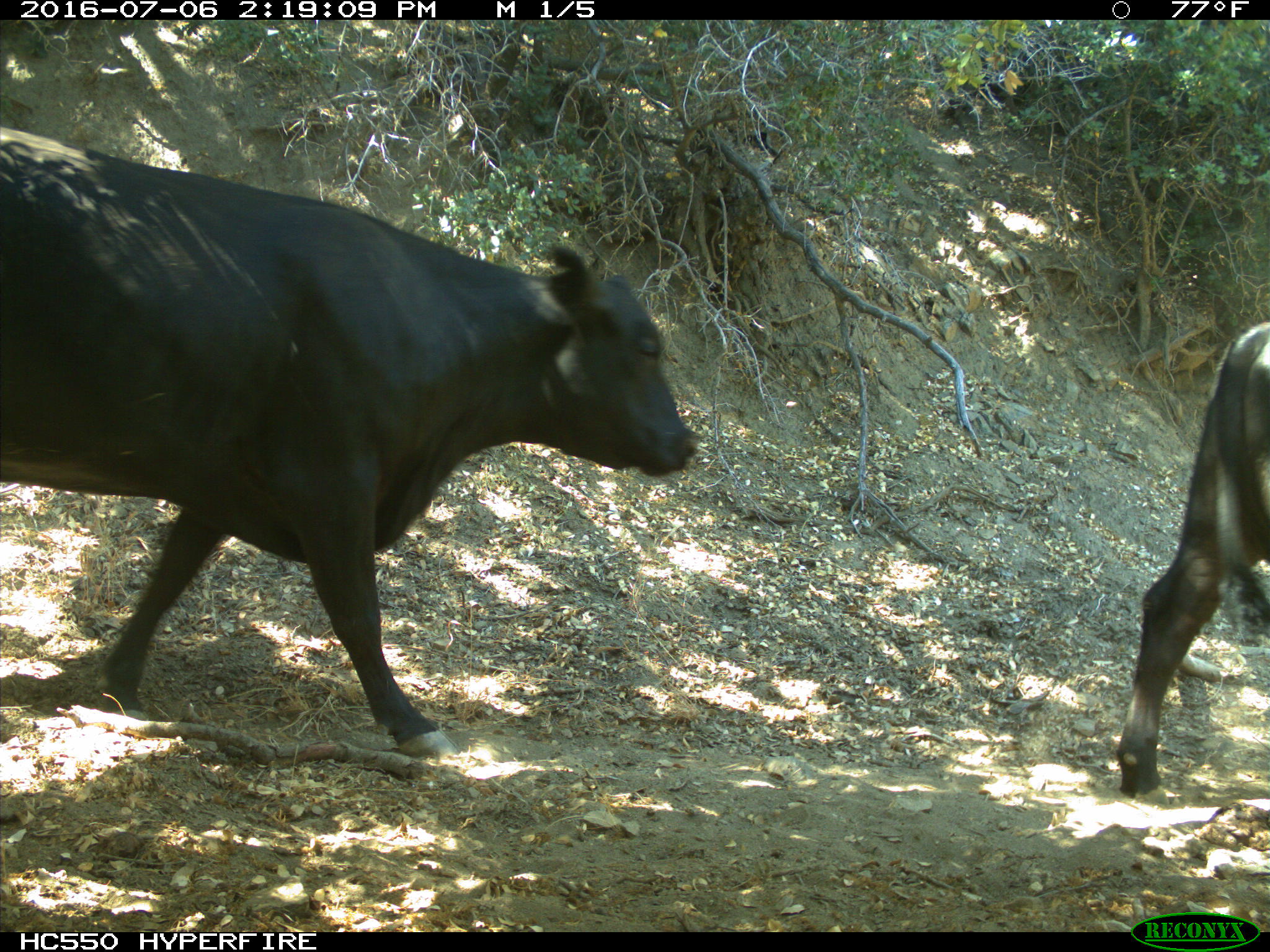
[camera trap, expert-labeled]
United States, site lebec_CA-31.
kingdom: Animalia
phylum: Chordata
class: Mammalia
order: Artiodactyla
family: Bovidae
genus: Bos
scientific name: Bos taurus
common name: domestic cow